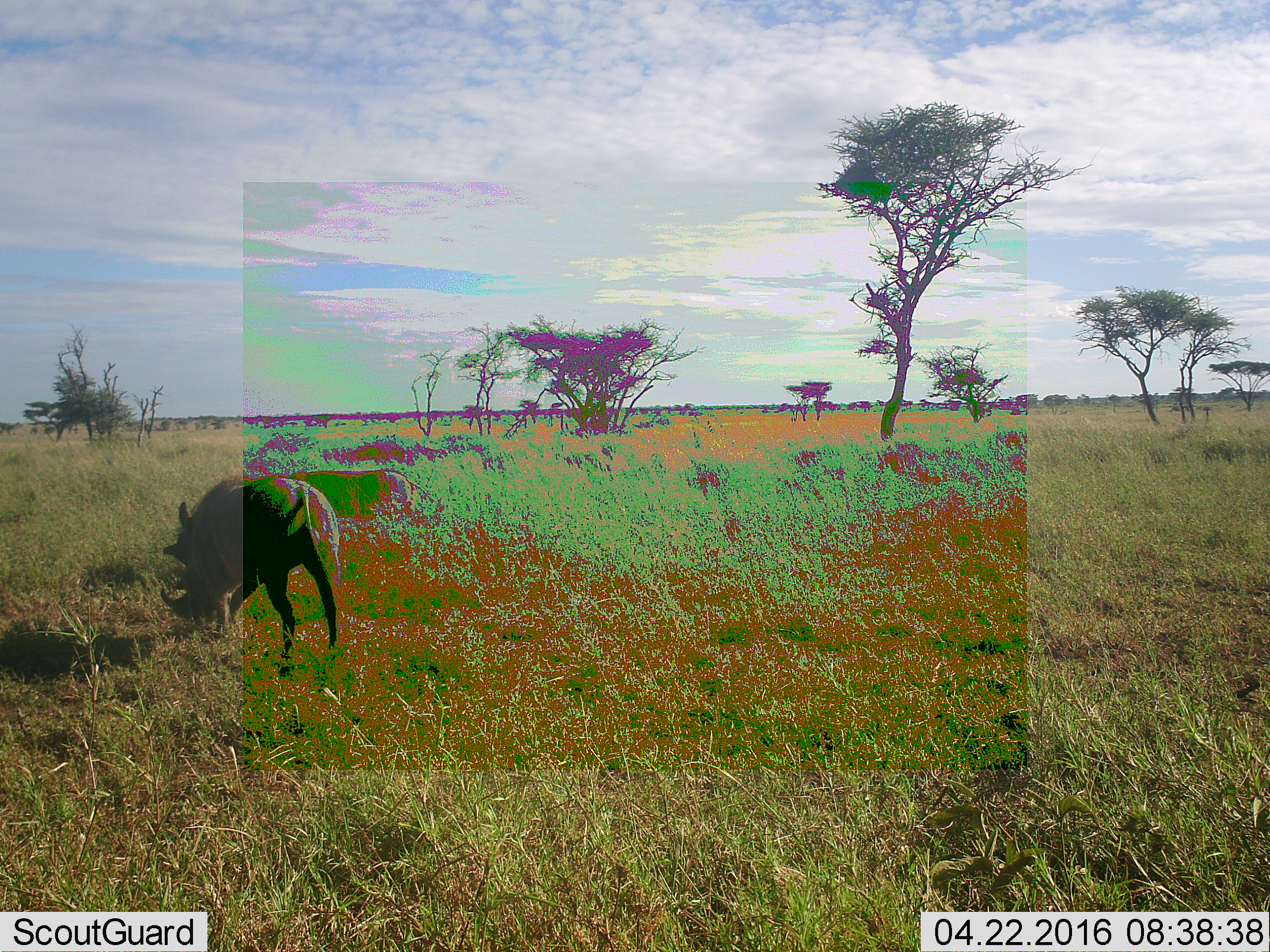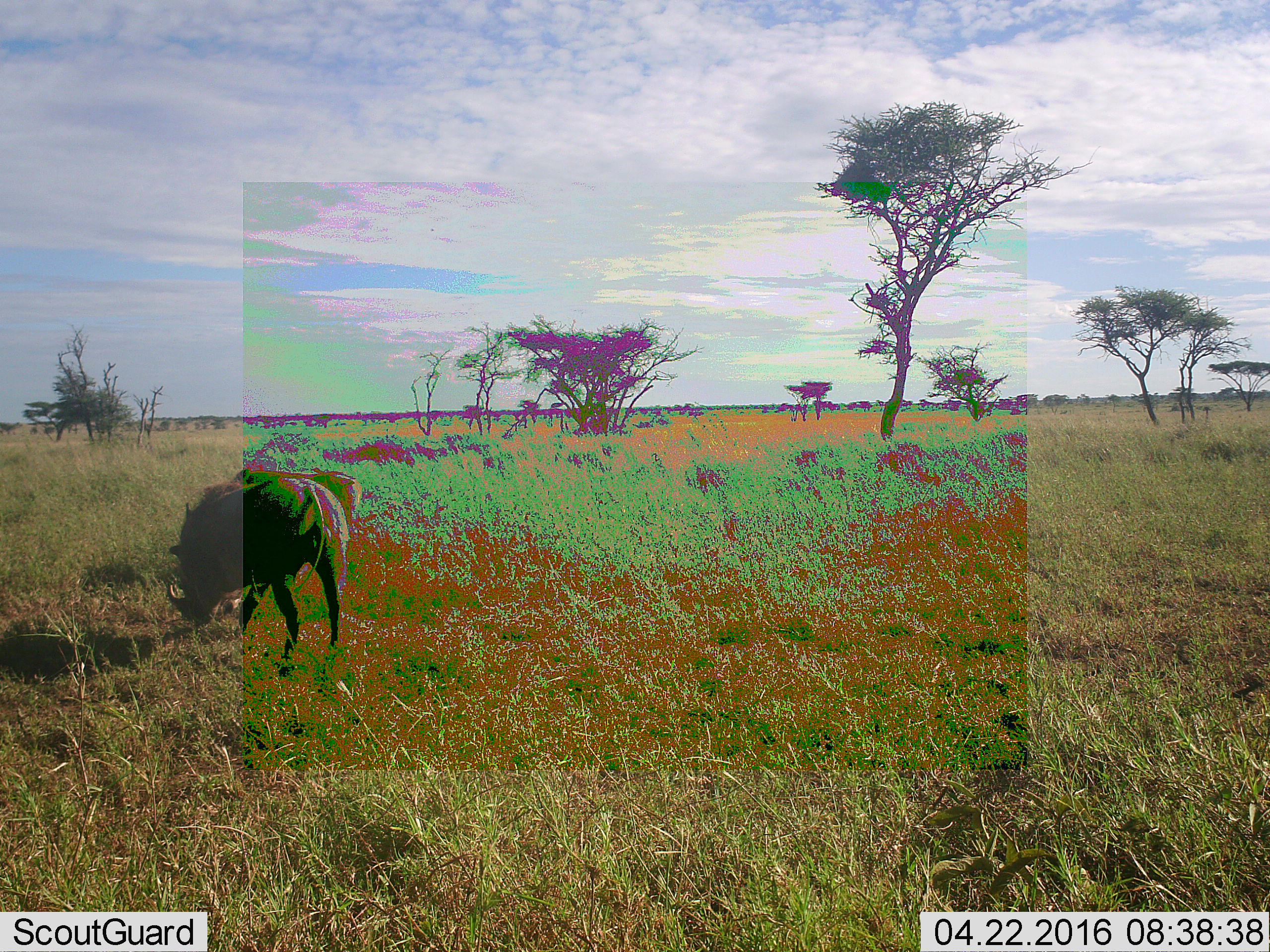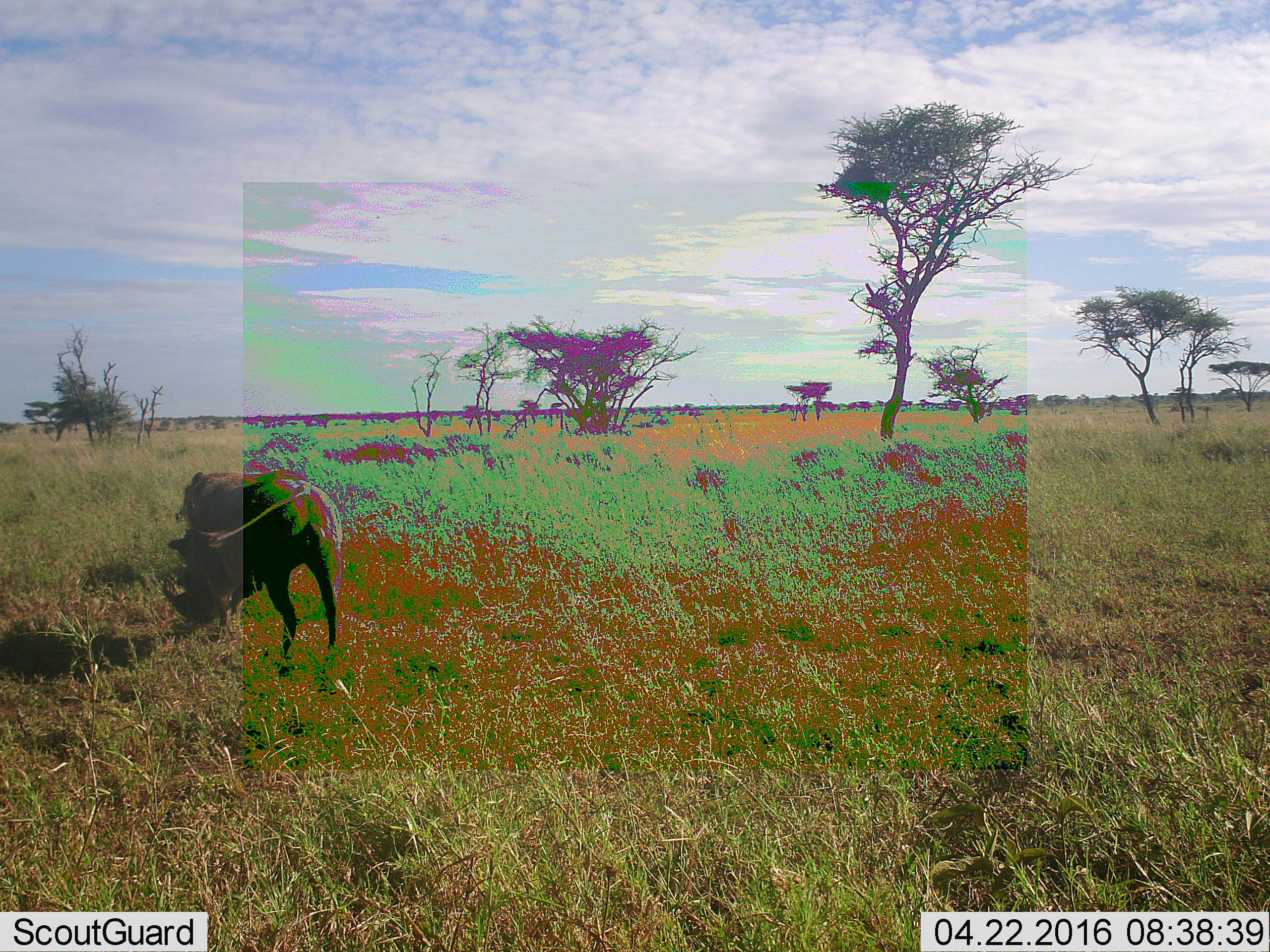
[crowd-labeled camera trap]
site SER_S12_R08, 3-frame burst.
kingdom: Animalia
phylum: Chordata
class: Mammalia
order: Artiodactyla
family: Suidae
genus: Phacochoerus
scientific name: Phacochoerus africanus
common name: warthog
Warthog (Phacochoerus africanus), count 2. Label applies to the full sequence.